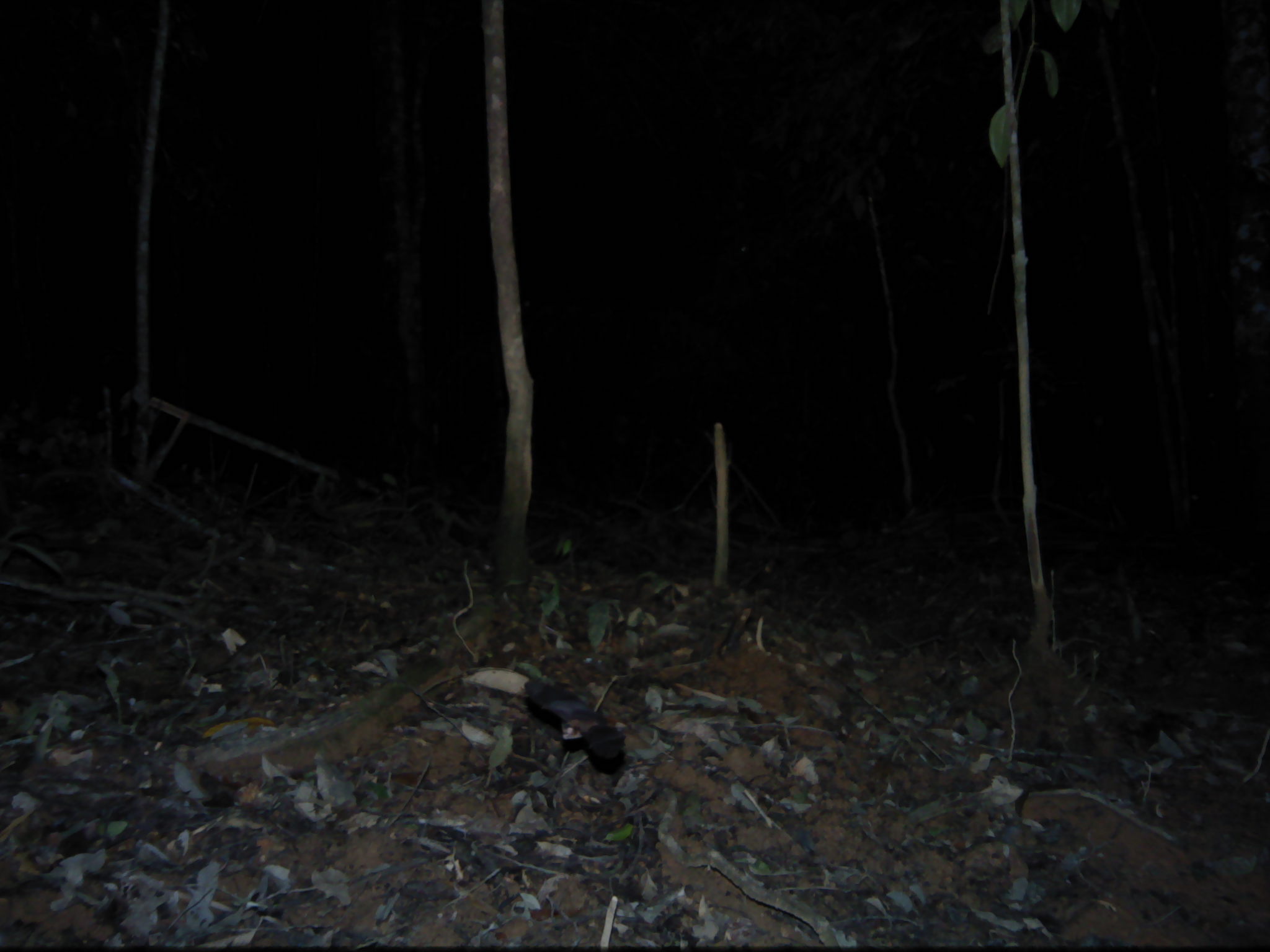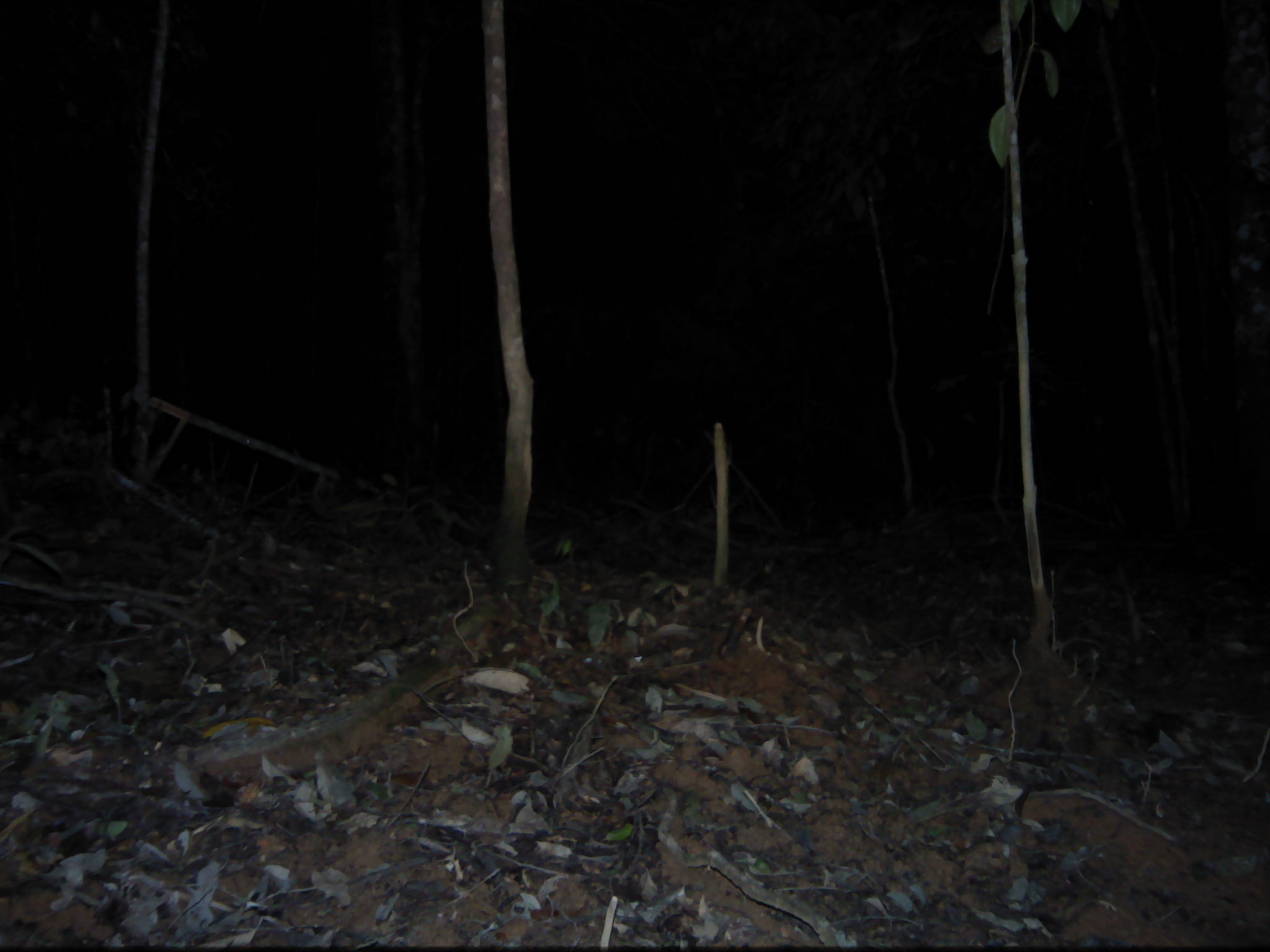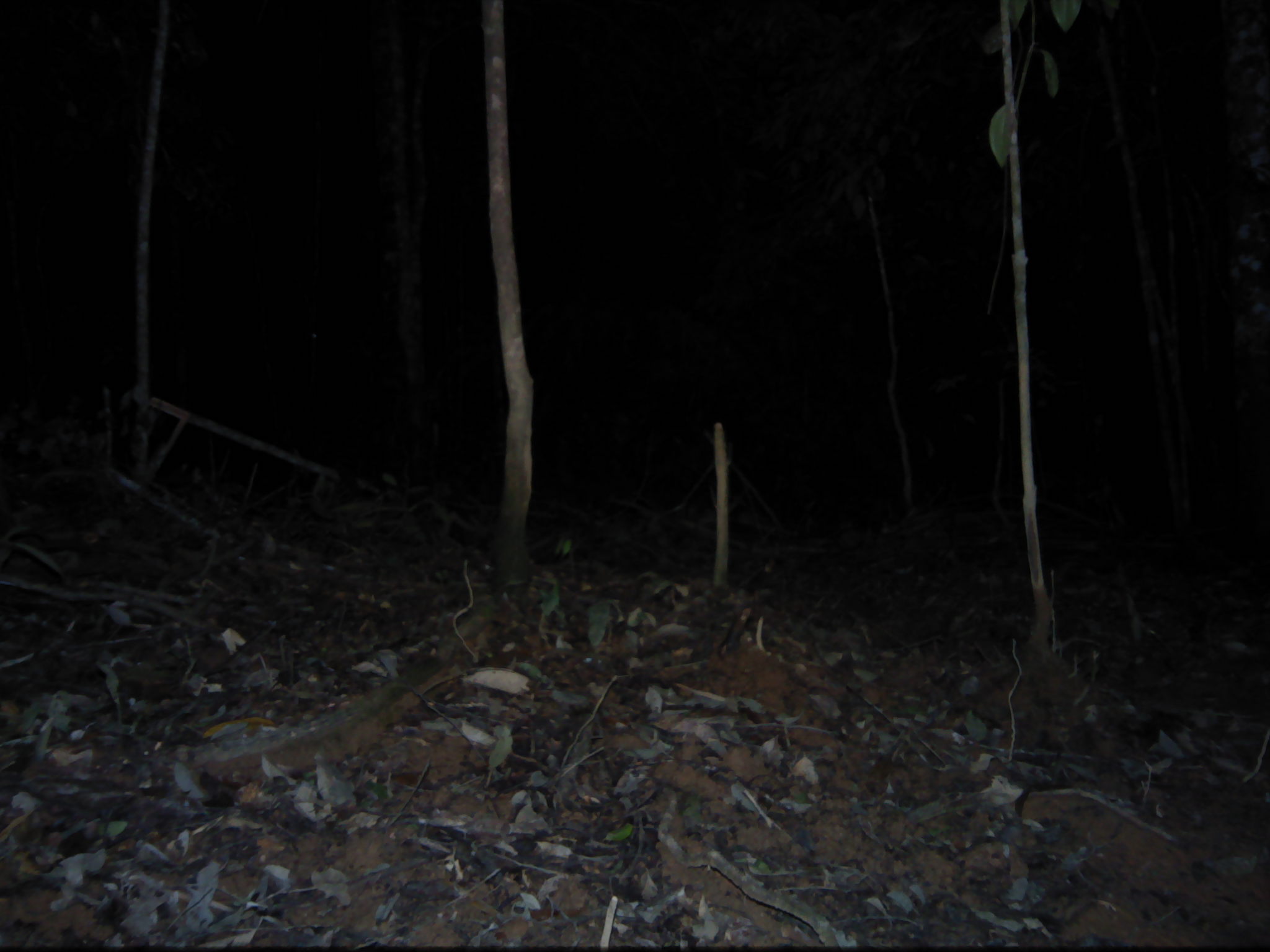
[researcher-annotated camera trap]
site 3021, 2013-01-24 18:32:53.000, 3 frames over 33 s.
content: unidentified animal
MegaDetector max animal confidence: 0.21